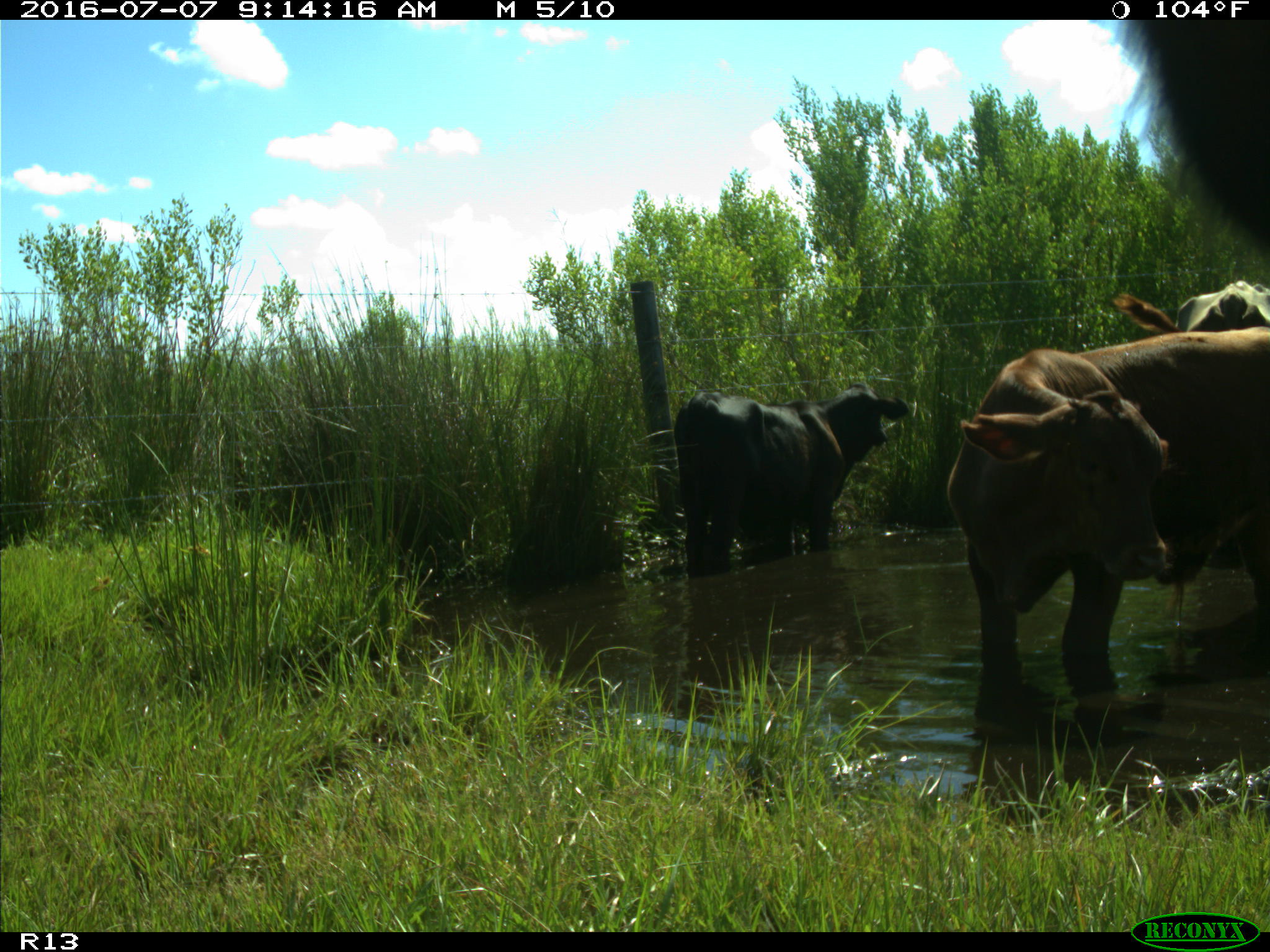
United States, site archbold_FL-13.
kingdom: Animalia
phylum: Chordata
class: Mammalia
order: Artiodactyla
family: Bovidae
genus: Bos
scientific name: Bos taurus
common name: domestic cow